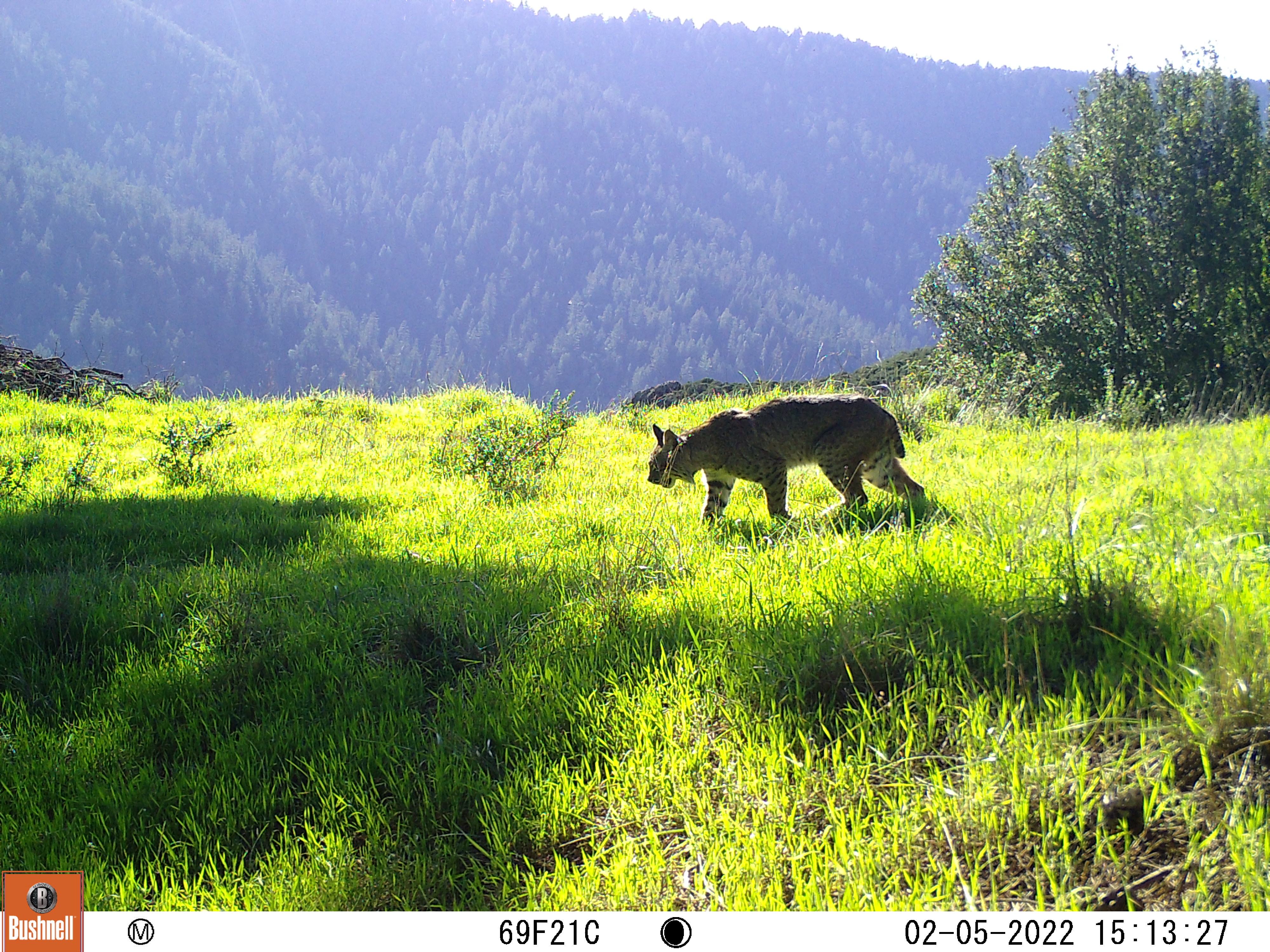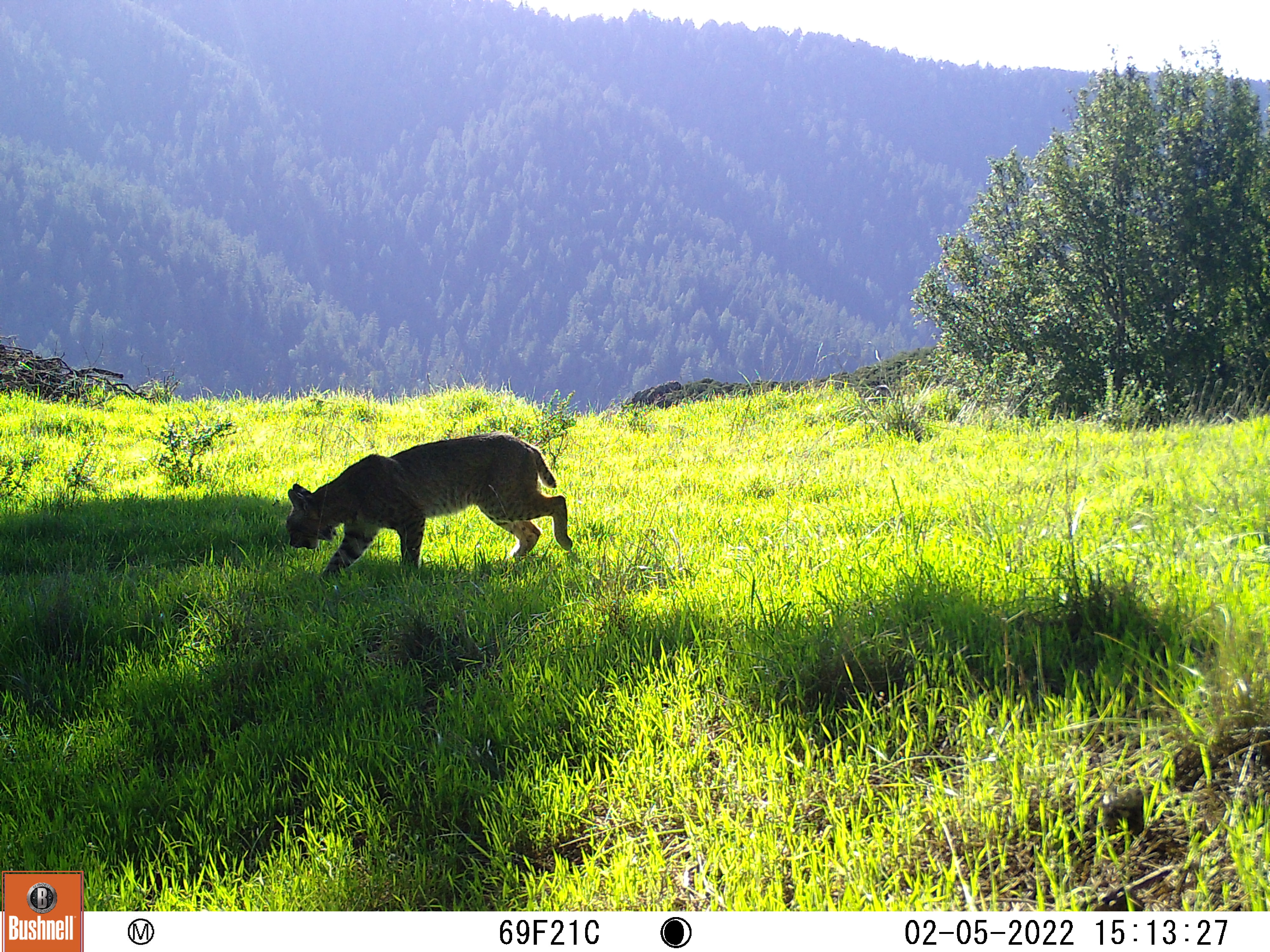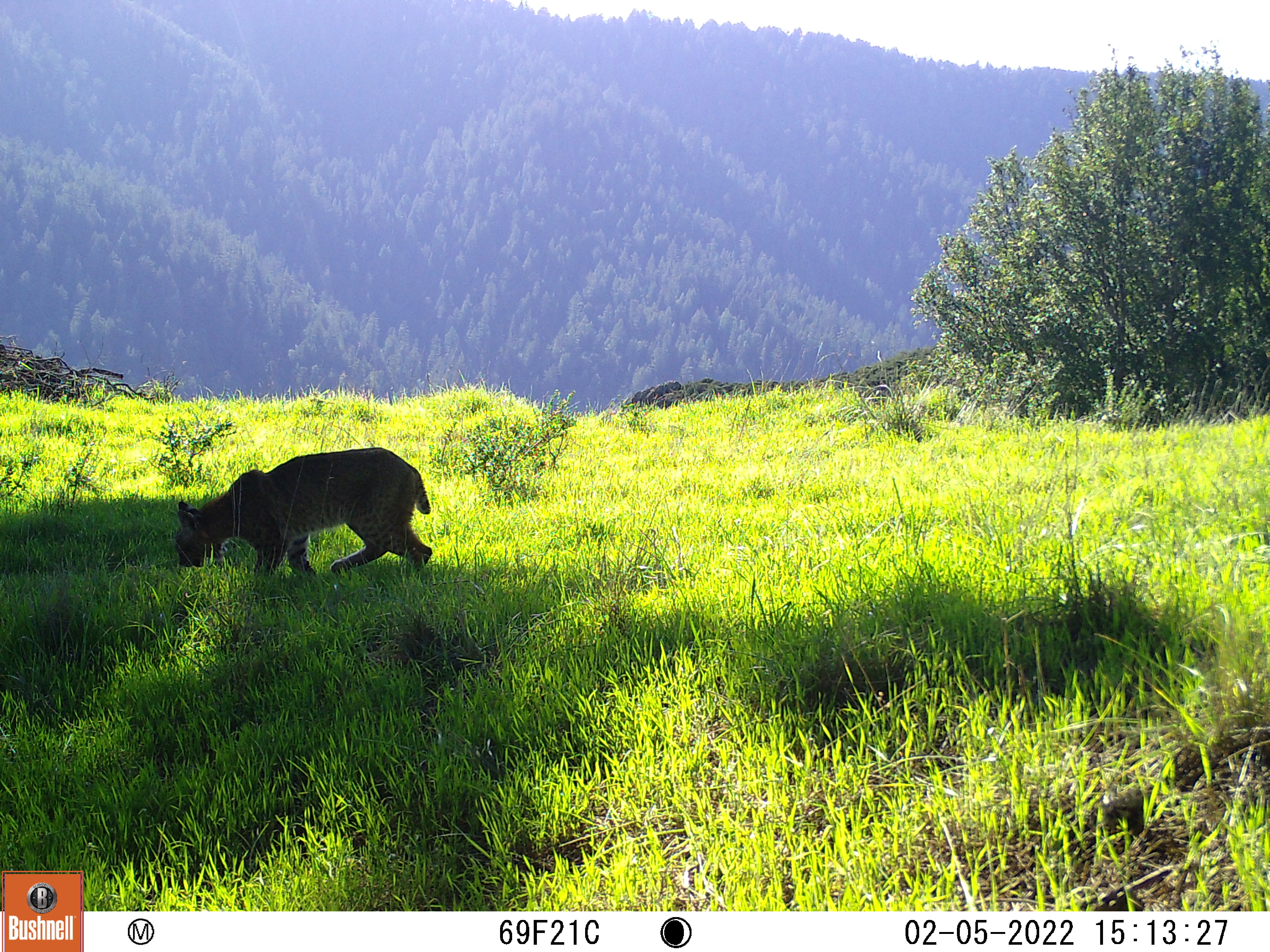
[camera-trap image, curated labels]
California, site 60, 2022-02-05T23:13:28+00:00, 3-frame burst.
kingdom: Animalia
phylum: Chordata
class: Mammalia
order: Carnivora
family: Felidae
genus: Lynx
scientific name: Lynx rufus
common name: bobcat